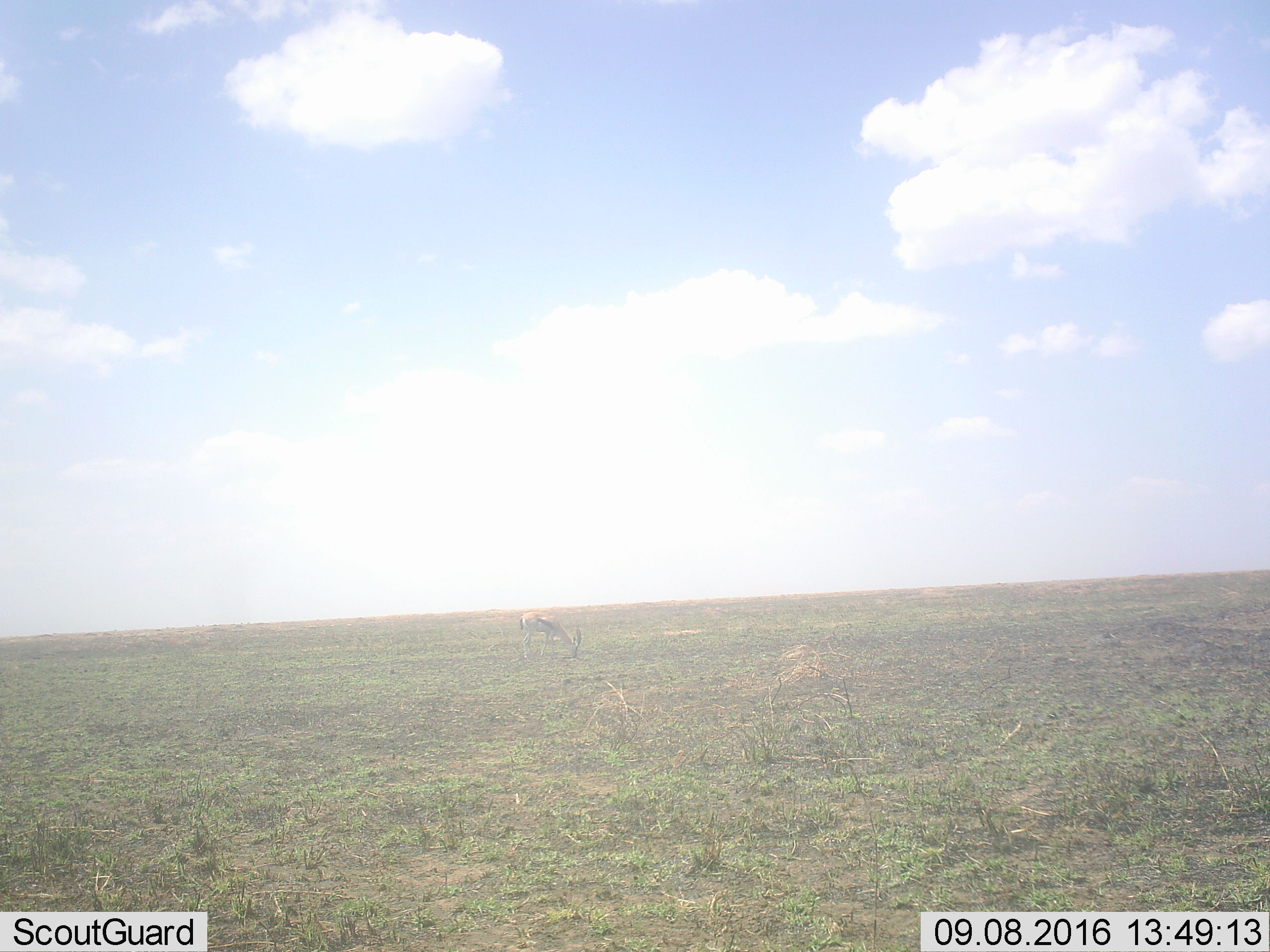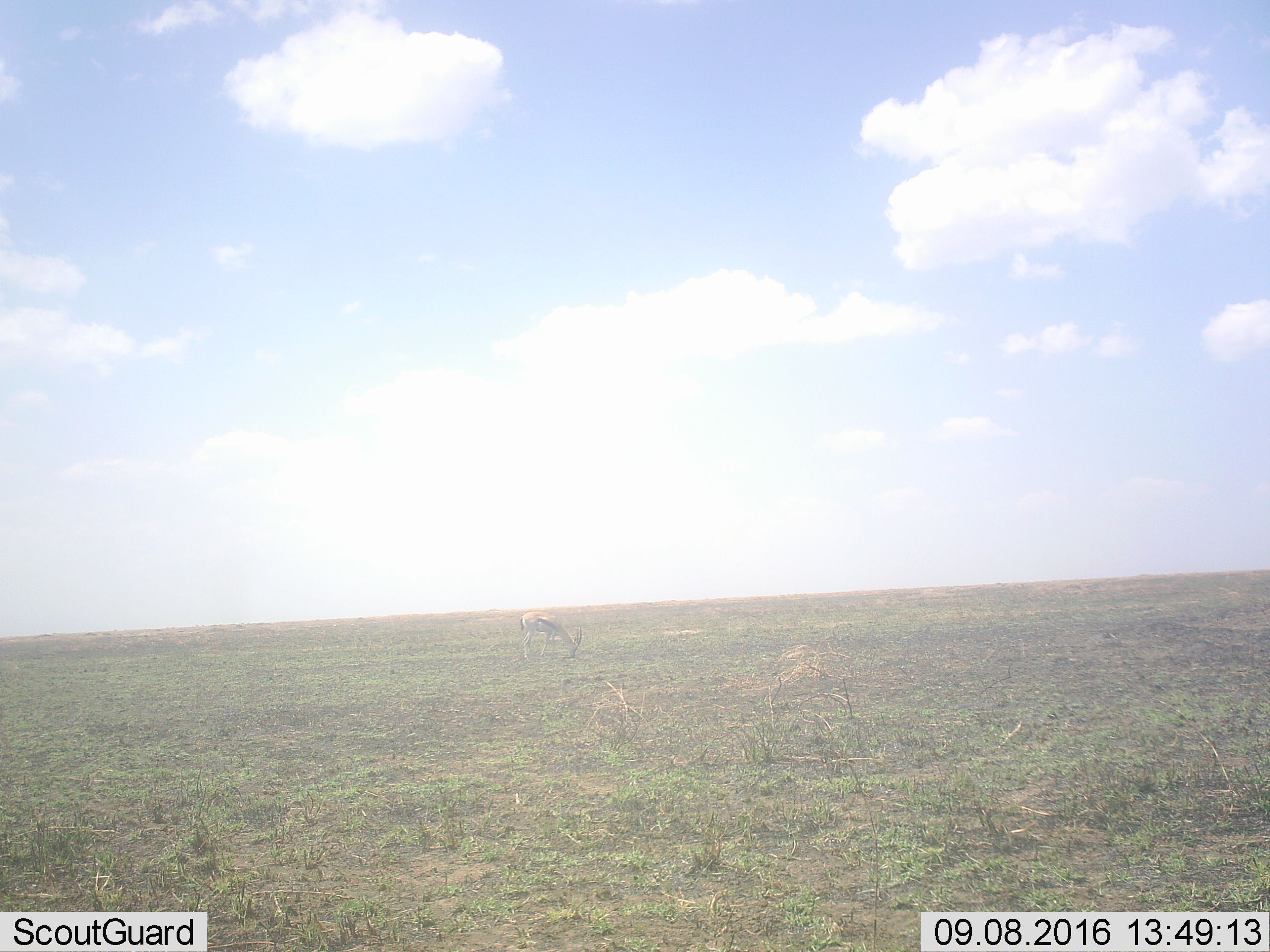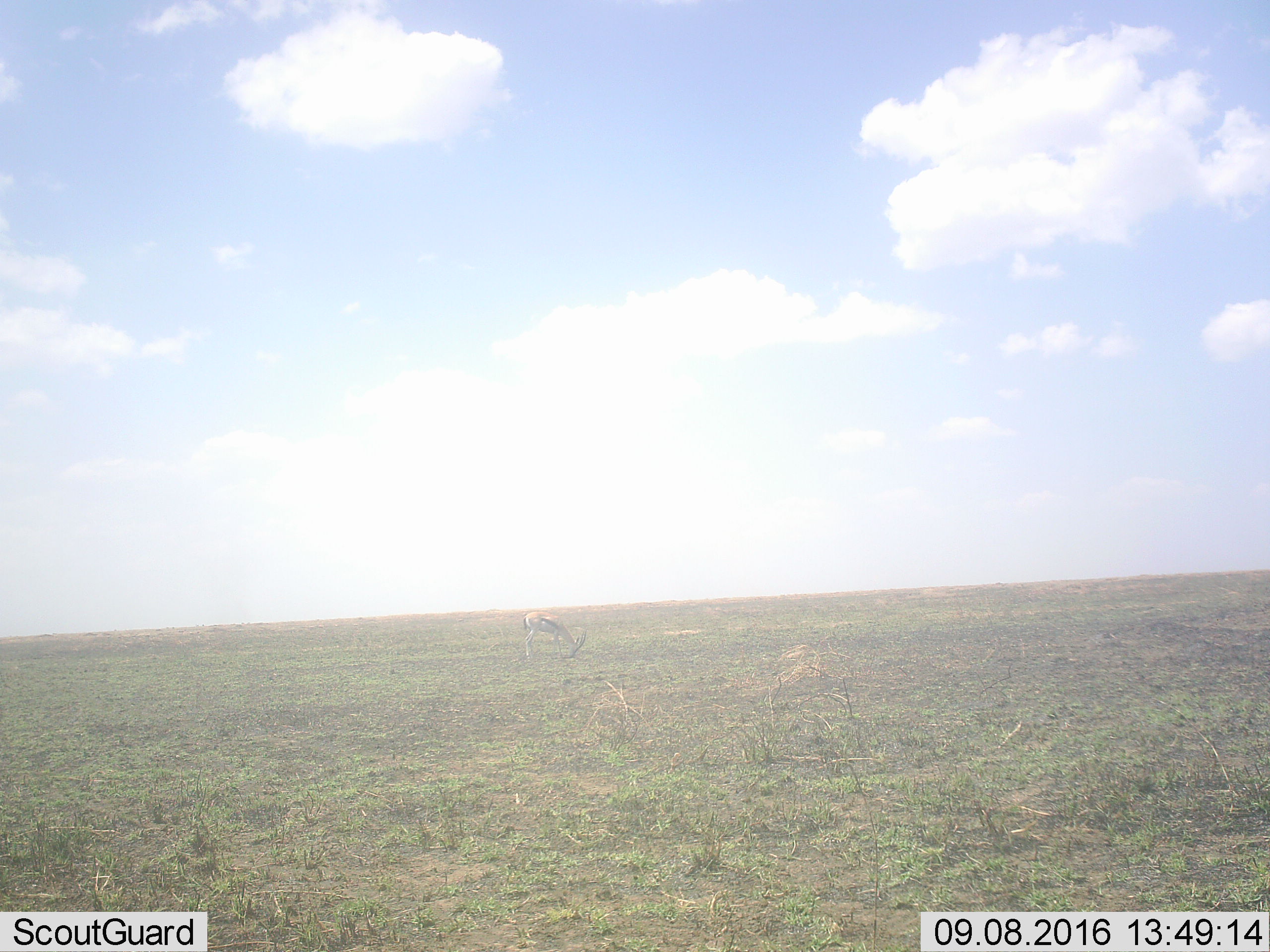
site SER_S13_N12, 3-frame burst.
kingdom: Animalia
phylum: Chordata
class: Mammalia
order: Artiodactyla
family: Bovidae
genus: Eudorcas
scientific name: Eudorcas thomsonii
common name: thomson's gazelle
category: gazellethomsons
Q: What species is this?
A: Gazellethomsons (thomson's gazelle) (Eudorcas thomsonii).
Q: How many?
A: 1.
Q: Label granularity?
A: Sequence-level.